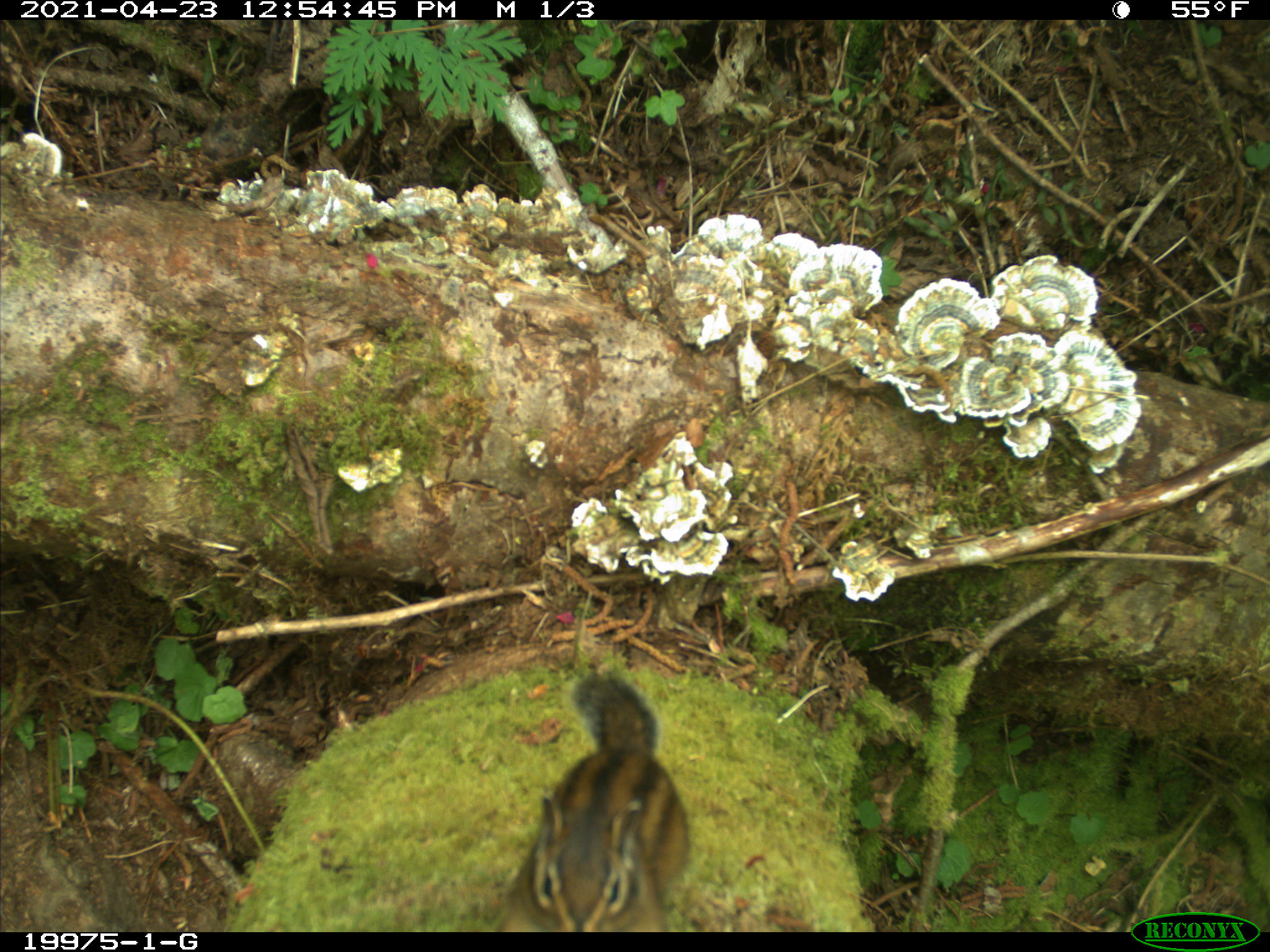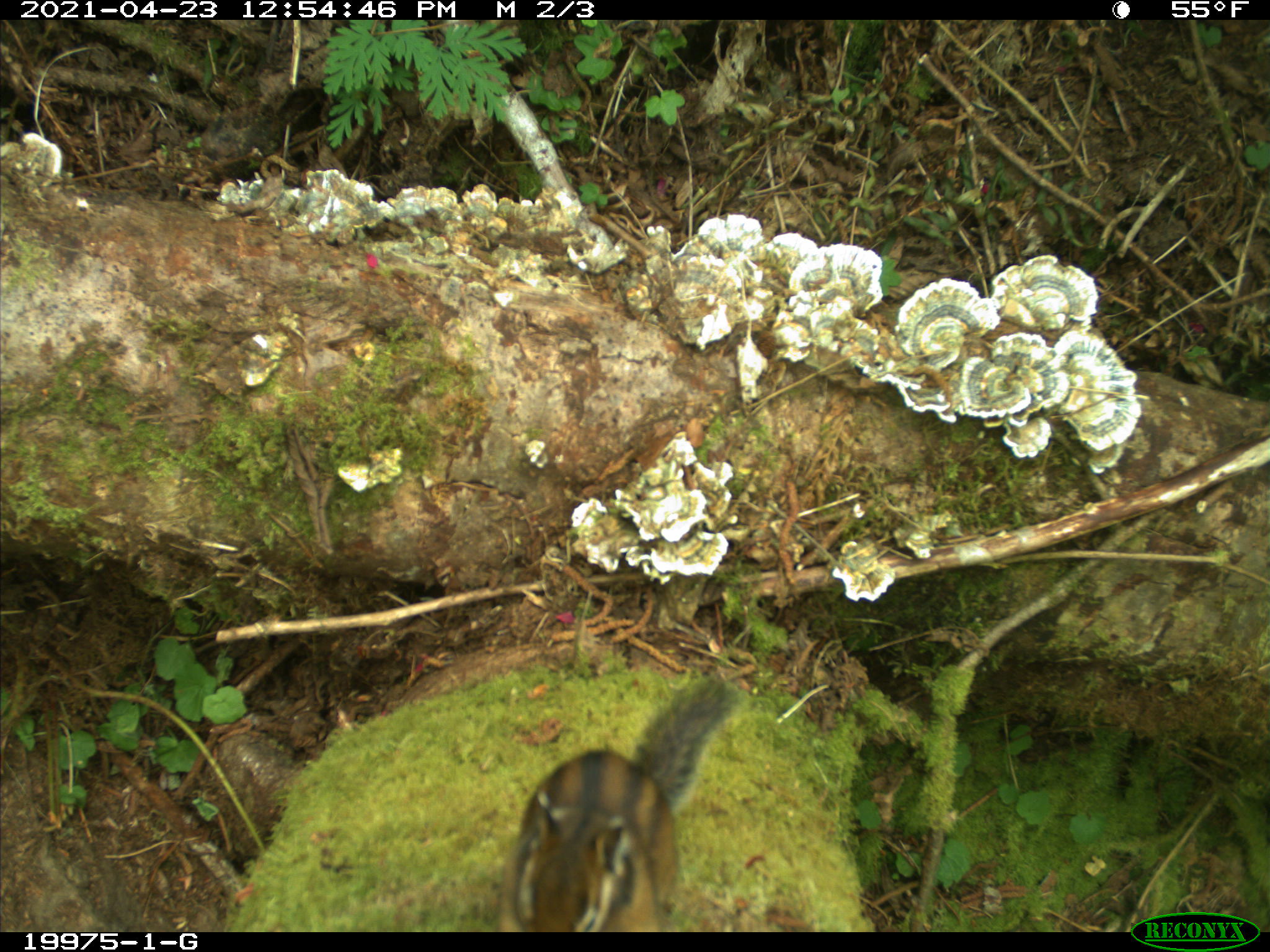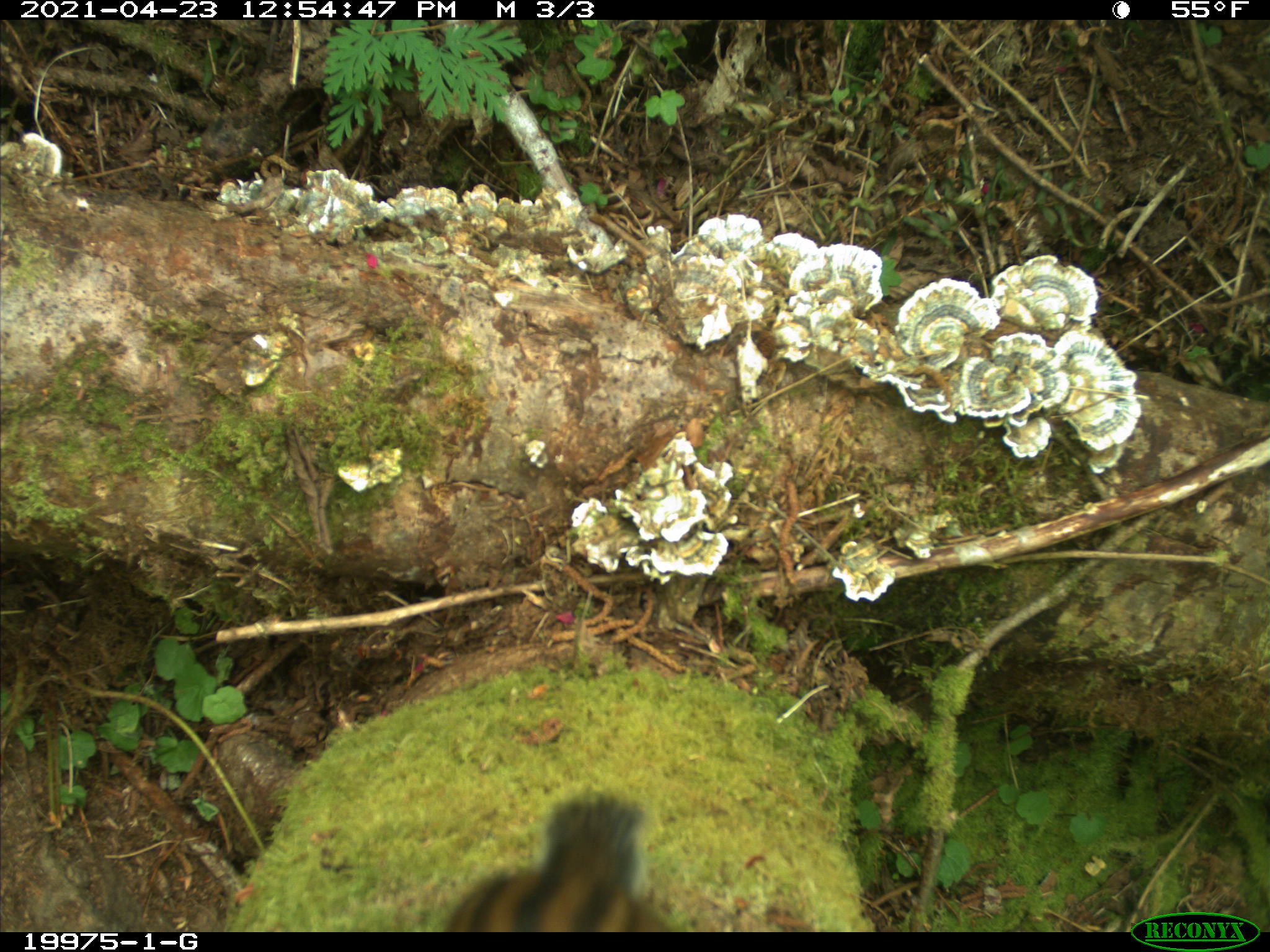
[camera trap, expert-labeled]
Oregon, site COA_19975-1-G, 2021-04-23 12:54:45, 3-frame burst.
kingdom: Animalia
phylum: Chordata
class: Mammalia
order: Rodentia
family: Sciuridae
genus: Neotamias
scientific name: Neotamias townsendii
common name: townsend's chipmunk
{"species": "townsend's chipmunk (Neotamias townsendii)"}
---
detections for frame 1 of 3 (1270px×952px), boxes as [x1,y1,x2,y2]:
townsend's chipmunk: [488,667,703,929]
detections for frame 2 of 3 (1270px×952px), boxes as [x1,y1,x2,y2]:
townsend's chipmunk: [493,663,751,930]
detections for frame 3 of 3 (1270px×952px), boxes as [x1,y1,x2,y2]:
townsend's chipmunk: [437,792,682,929]